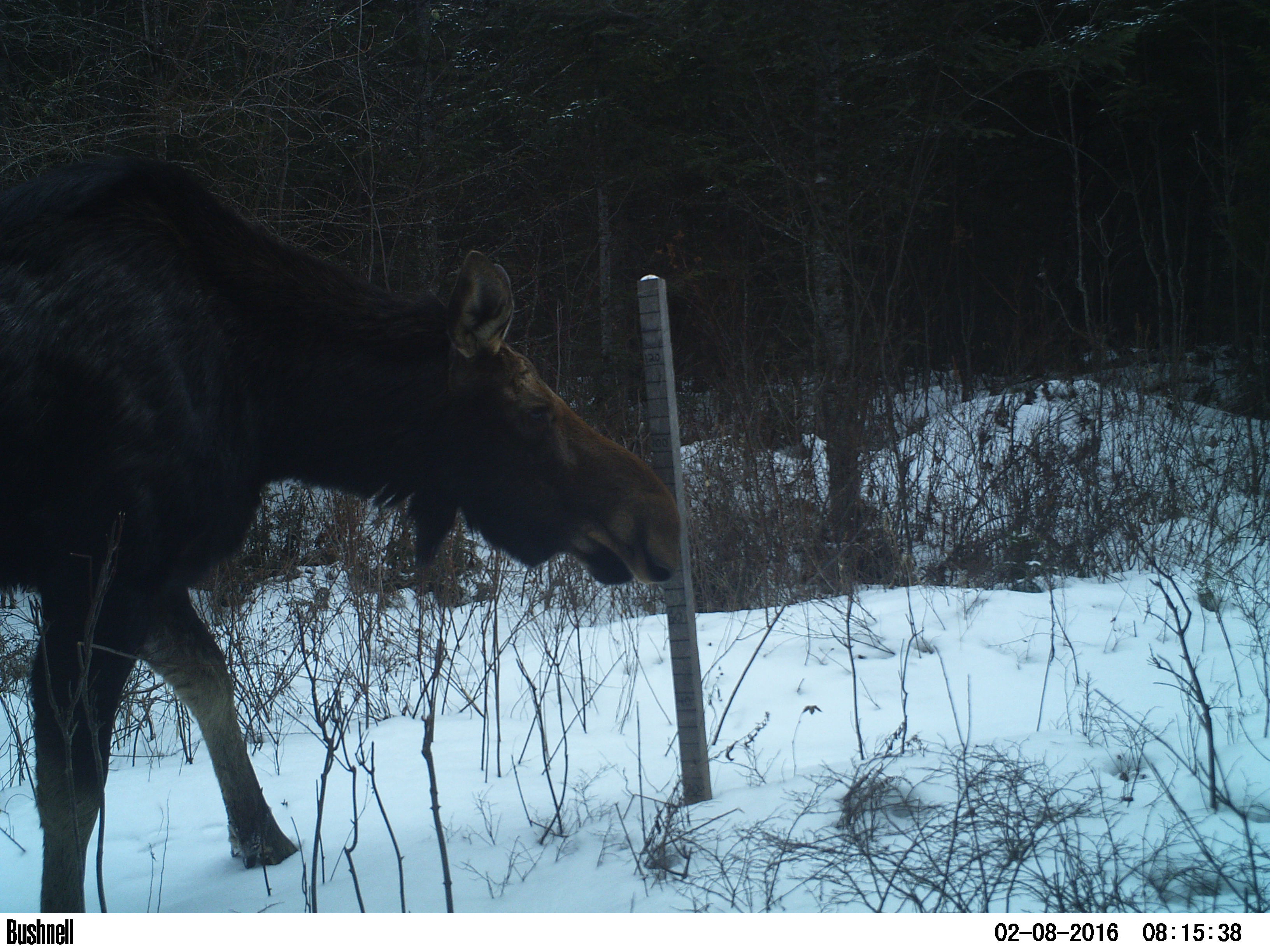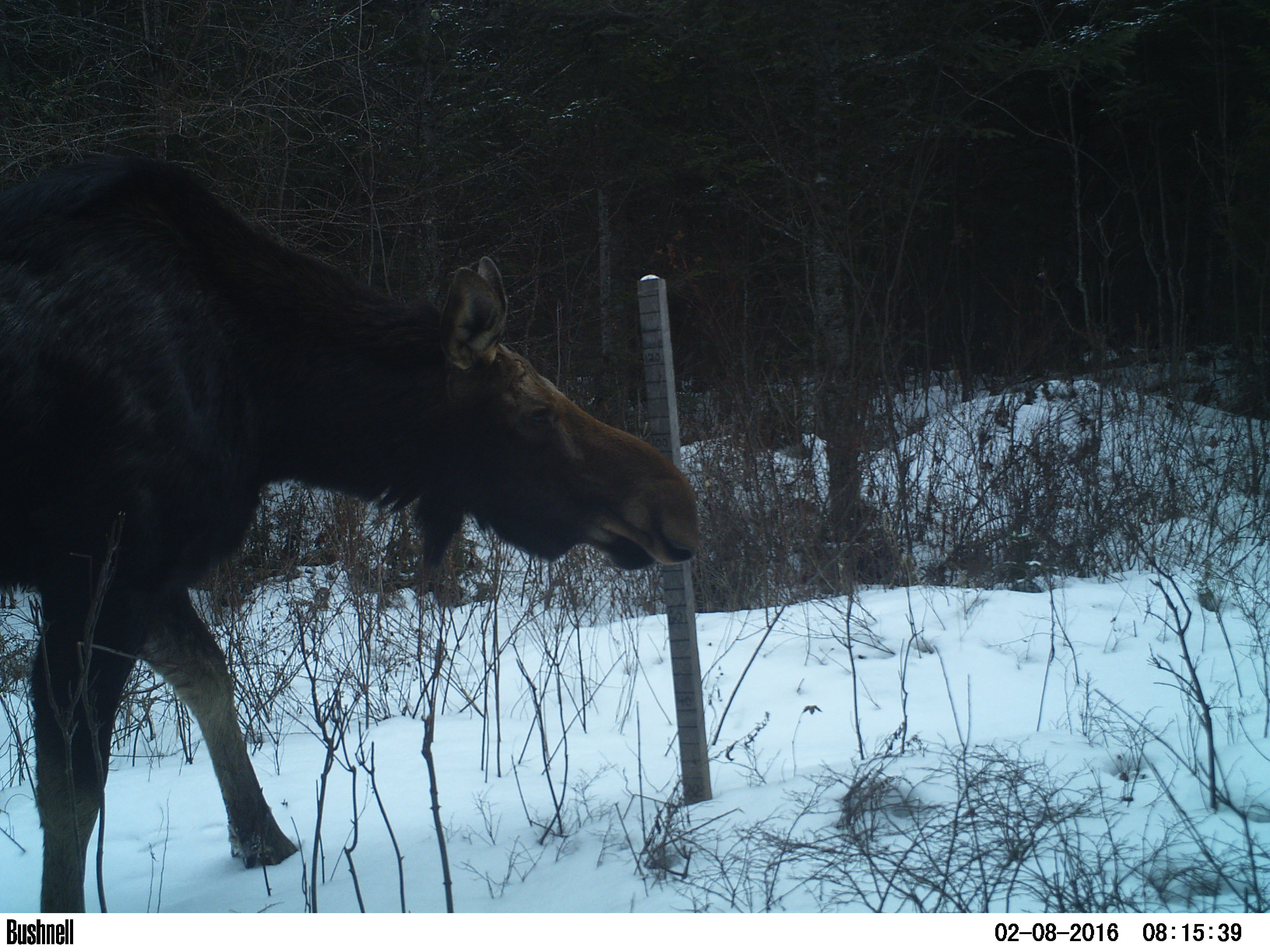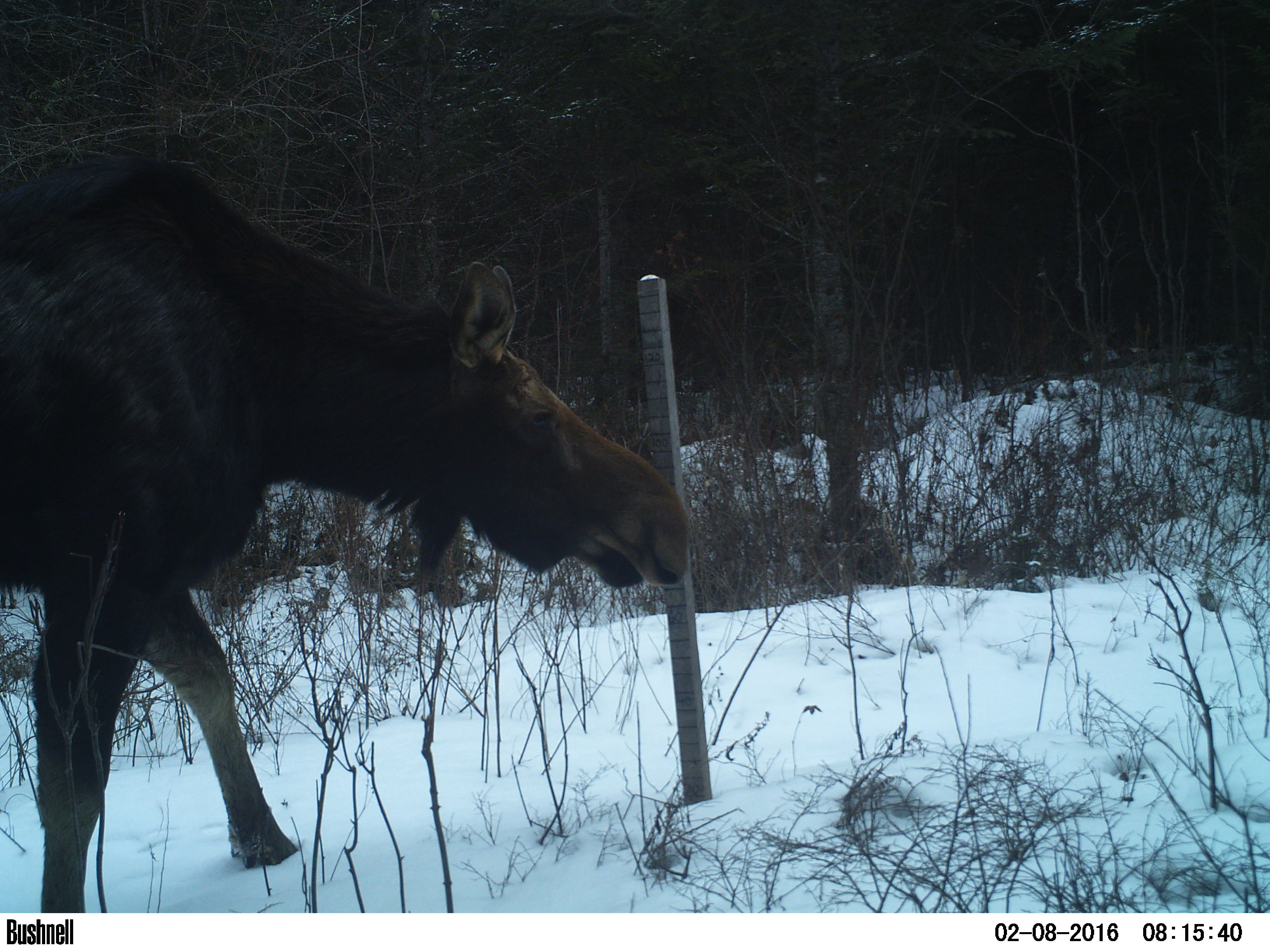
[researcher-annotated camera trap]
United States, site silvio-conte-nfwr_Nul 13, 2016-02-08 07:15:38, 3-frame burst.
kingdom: Animalia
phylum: Chordata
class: Mammalia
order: Artiodactyla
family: Cervidae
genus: Alces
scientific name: Alces alces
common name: moose